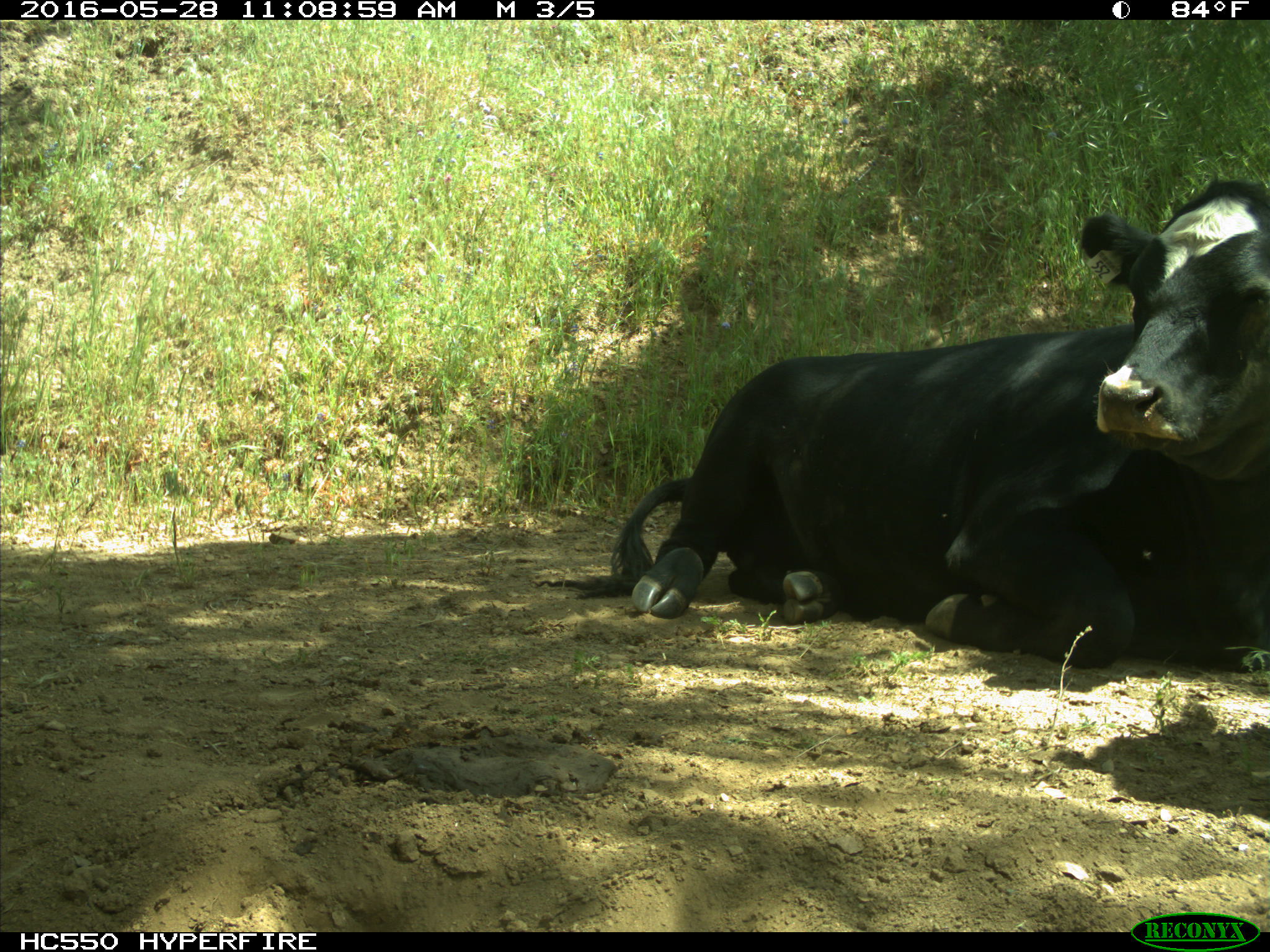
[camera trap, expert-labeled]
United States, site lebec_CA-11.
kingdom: Animalia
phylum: Chordata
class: Mammalia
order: Artiodactyla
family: Bovidae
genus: Bos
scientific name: Bos taurus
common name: domestic cow